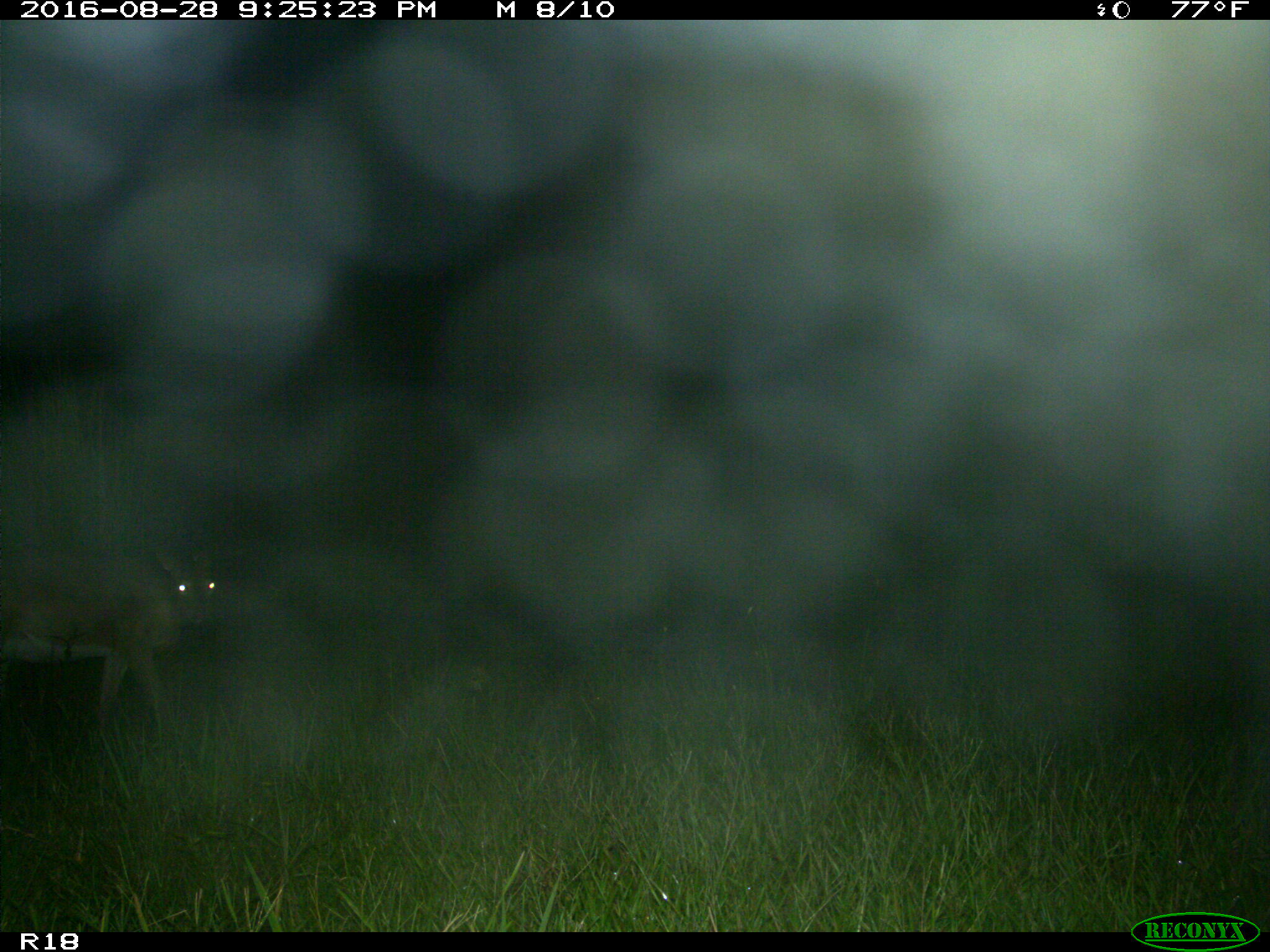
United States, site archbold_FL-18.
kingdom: Animalia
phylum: Chordata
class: Mammalia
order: Artiodactyla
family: Cervidae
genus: Odocoileus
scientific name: Odocoileus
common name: deer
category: unidentified deer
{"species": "unidentified deer (deer) (Odocoileus)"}